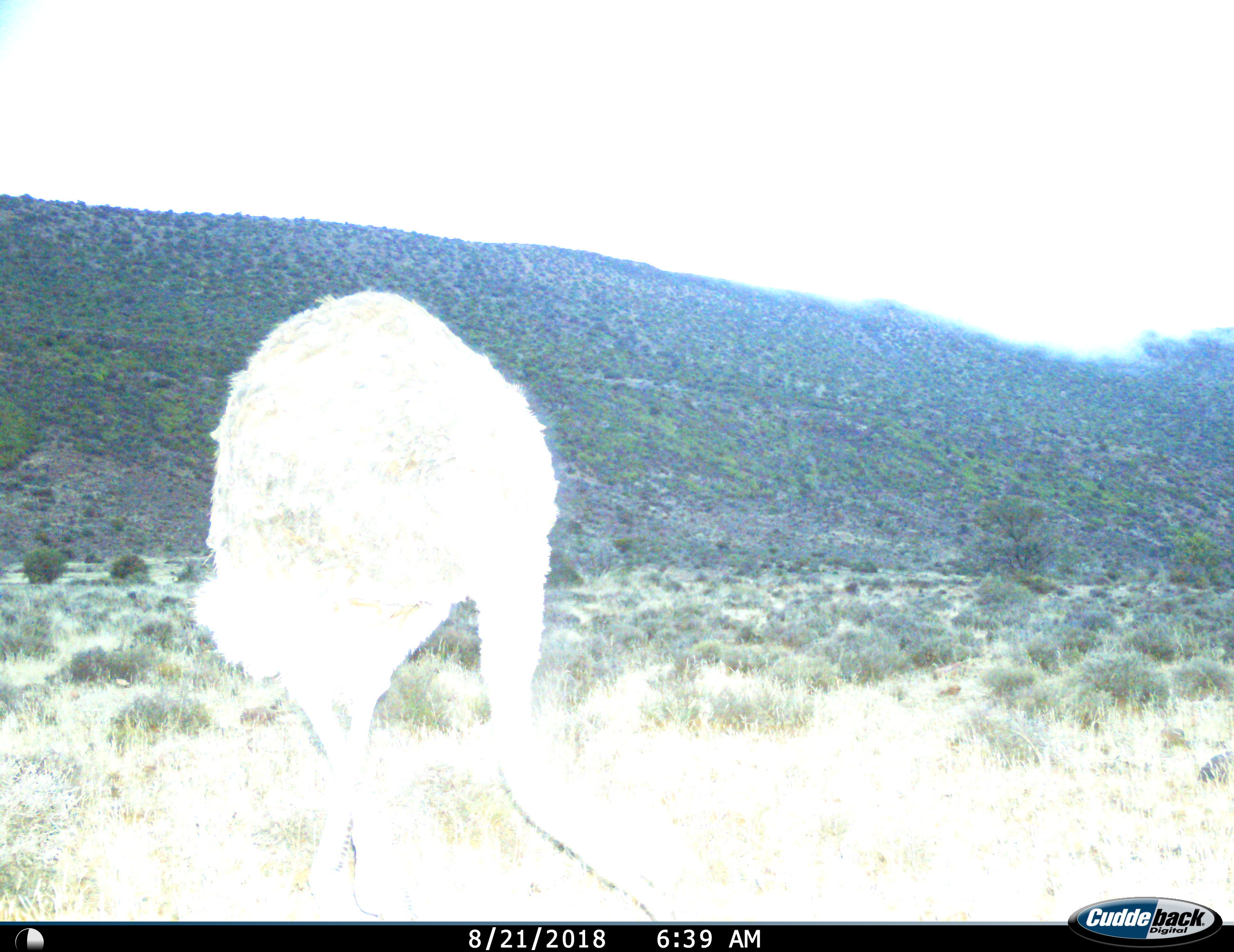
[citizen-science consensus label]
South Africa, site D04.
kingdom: Animalia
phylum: Chordata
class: Aves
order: Struthioniformes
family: Struthionidae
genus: Struthio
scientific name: Struthio camelus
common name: ostrich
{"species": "ostrich (Struthio camelus)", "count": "1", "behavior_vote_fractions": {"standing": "10%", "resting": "0%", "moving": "0%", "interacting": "0%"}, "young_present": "0%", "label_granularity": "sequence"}